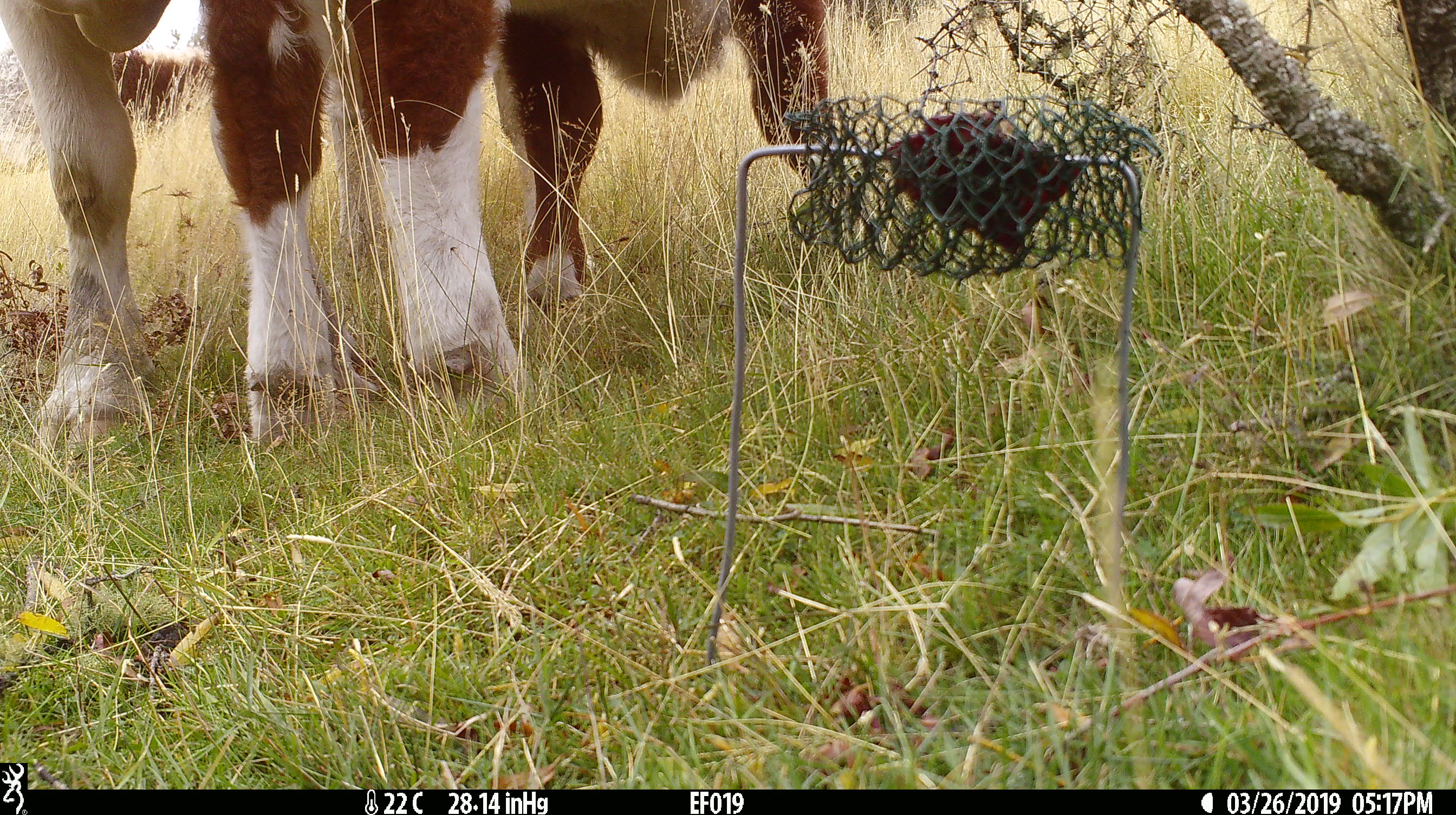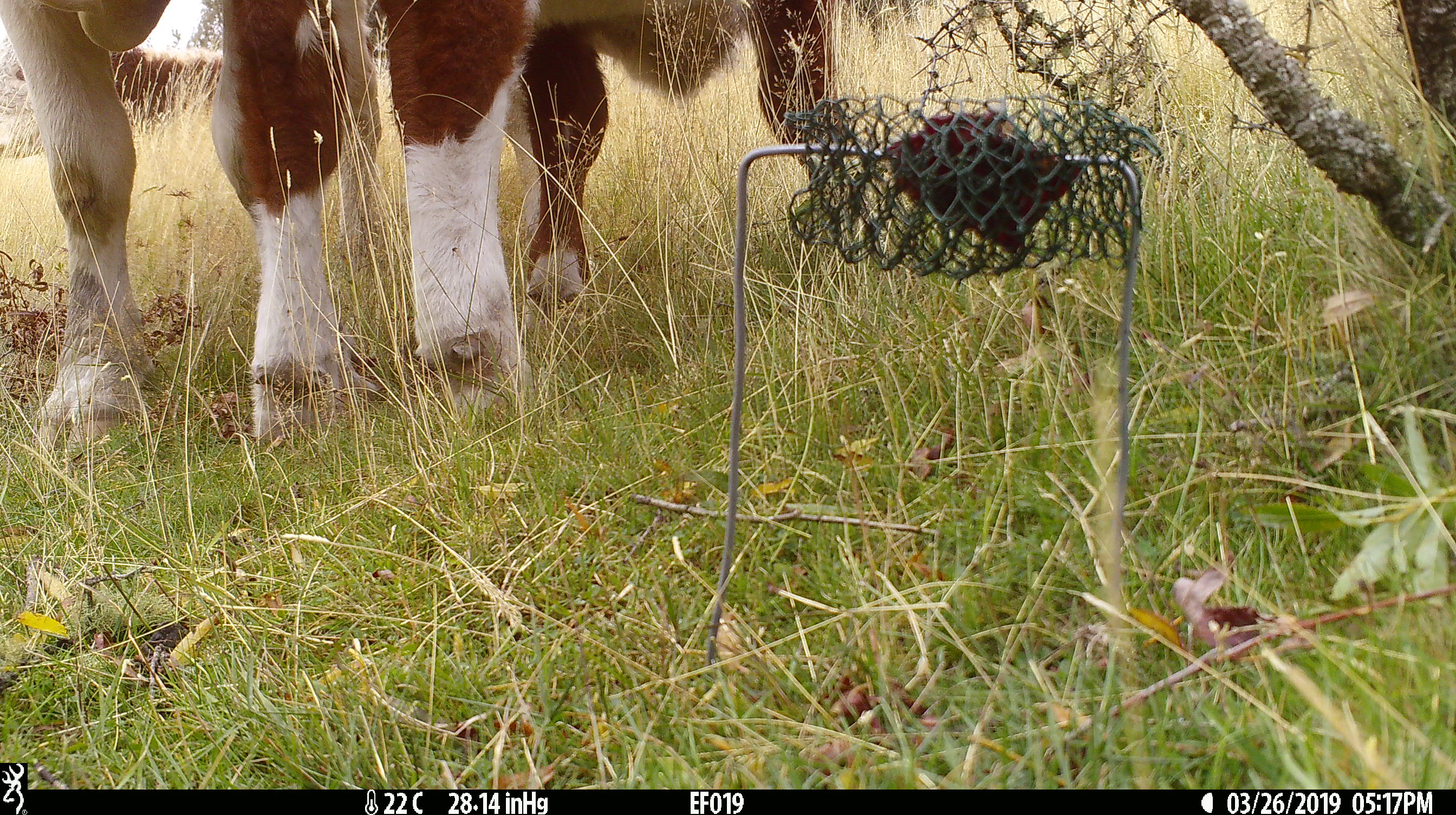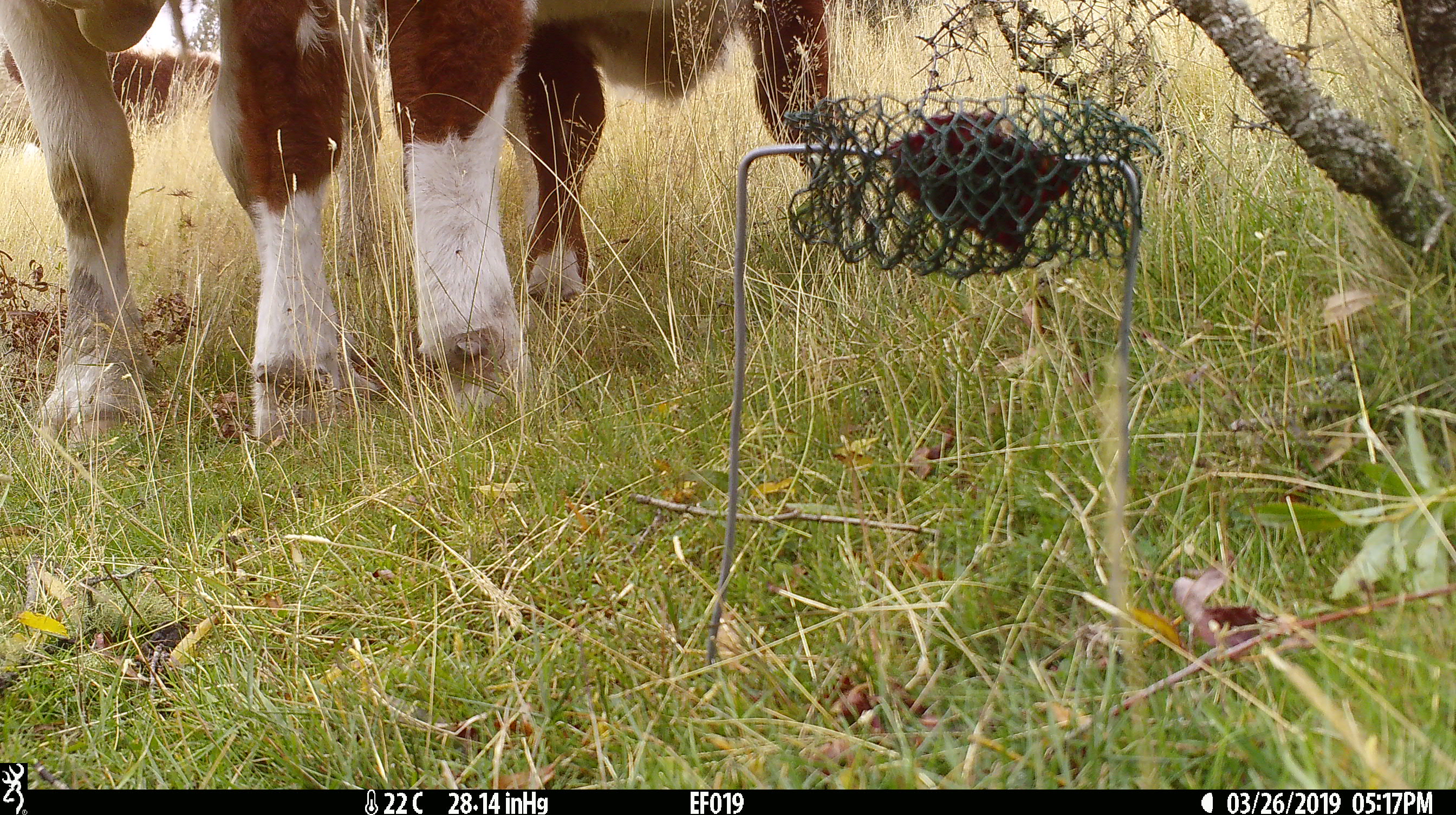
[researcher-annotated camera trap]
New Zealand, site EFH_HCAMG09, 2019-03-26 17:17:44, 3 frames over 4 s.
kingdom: Animalia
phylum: Chordata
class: Mammalia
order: Artiodactyla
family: Bovidae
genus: Bos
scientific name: Bos taurus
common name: domestic cow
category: cow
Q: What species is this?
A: Cow (domestic cow) (Bos taurus).